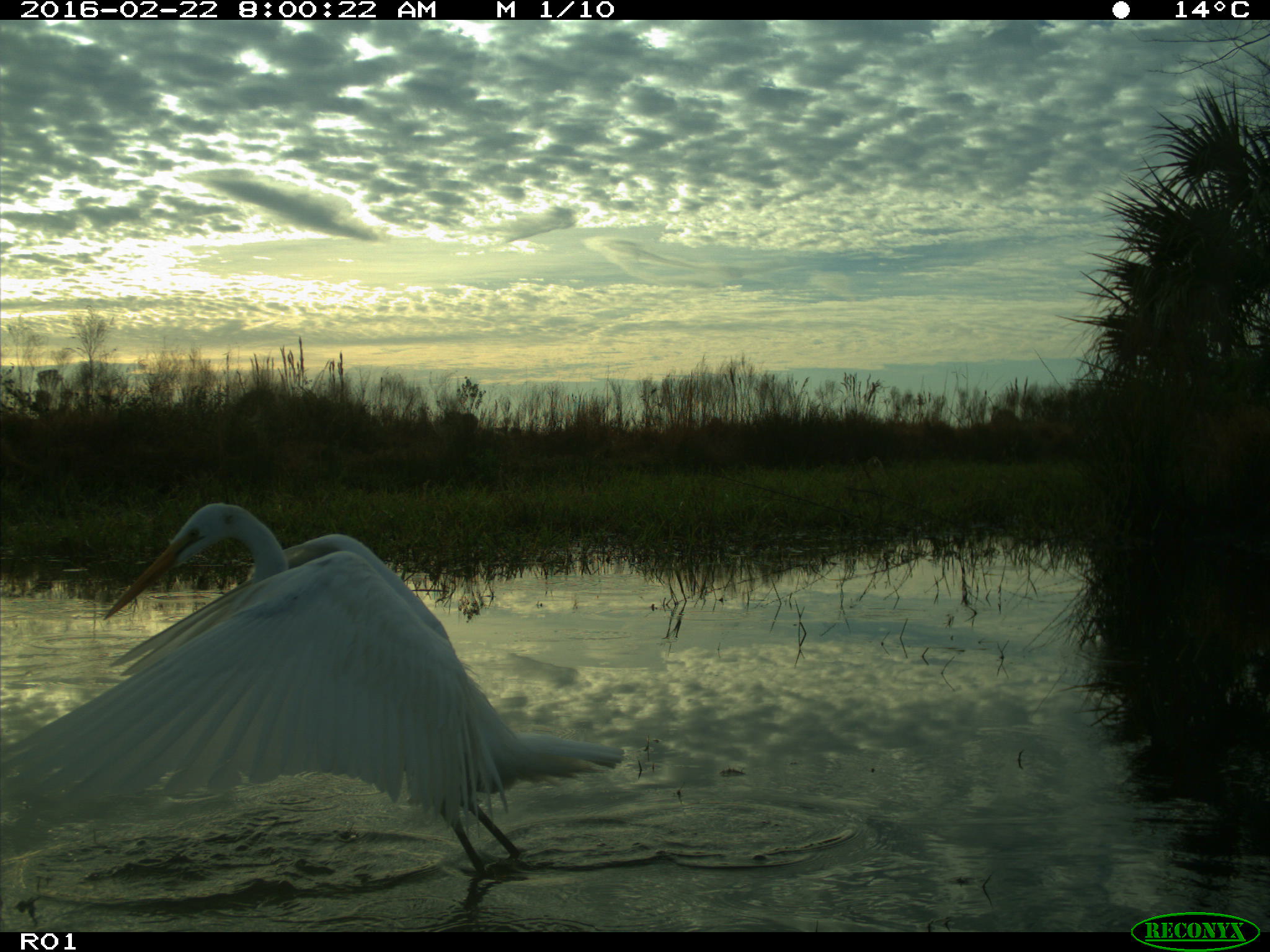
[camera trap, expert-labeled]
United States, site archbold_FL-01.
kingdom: Animalia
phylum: Chordata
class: Aves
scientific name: Aves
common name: birds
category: unidentified bird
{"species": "unidentified bird (birds) (Aves)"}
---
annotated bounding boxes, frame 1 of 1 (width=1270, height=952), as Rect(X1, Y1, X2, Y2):
animal: Rect(0, 502, 629, 881)